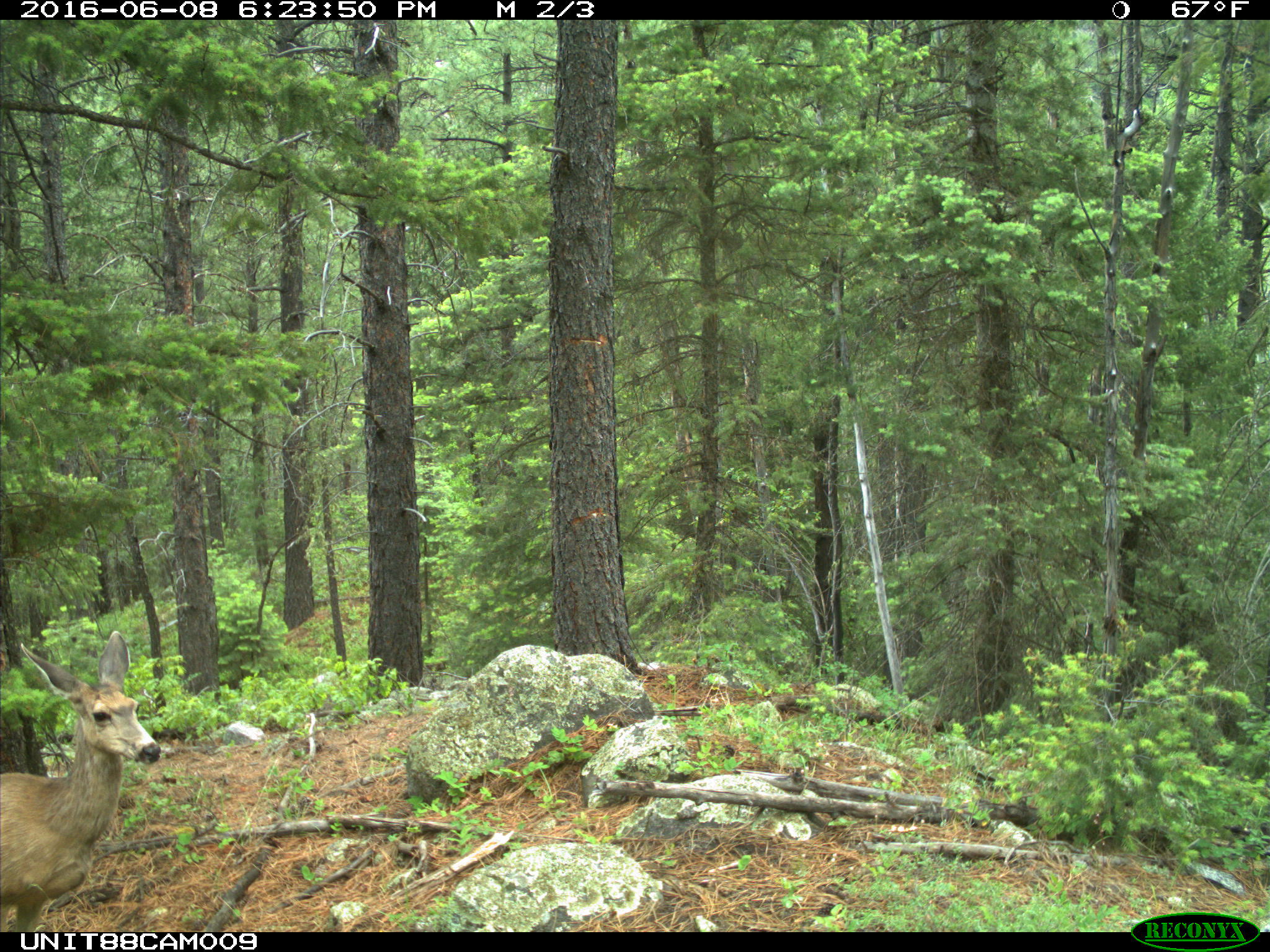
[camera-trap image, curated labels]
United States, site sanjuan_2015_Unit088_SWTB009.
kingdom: Animalia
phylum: Chordata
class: Mammalia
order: Artiodactyla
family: Cervidae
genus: Odocoileus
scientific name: Odocoileus hemionus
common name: mule deer